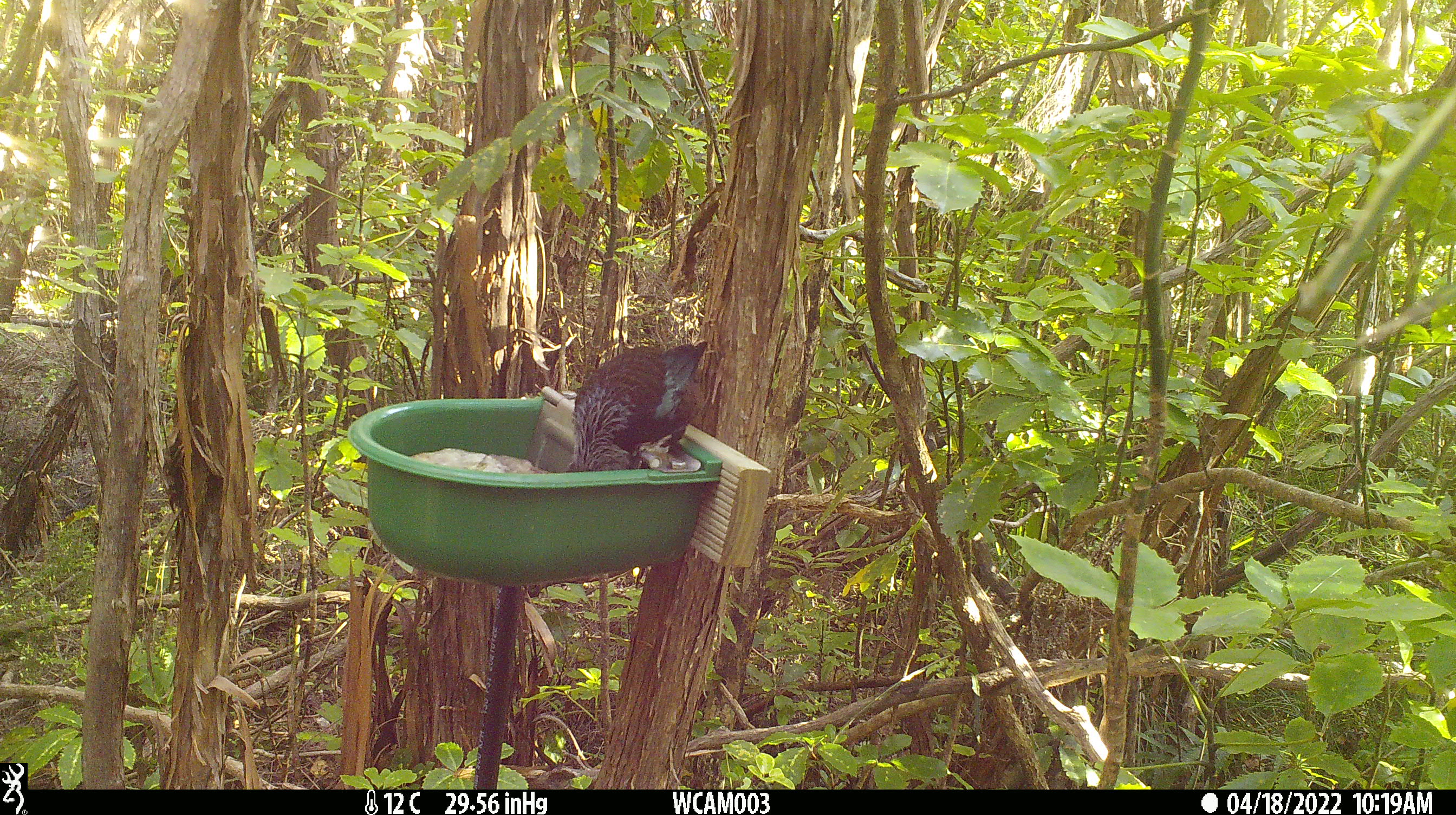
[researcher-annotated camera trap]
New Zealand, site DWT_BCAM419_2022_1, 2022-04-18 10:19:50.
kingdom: Animalia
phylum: Chordata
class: Aves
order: Passeriformes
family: Meliphagidae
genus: Prosthemadera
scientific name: Prosthemadera novaeseelandiae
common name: tui